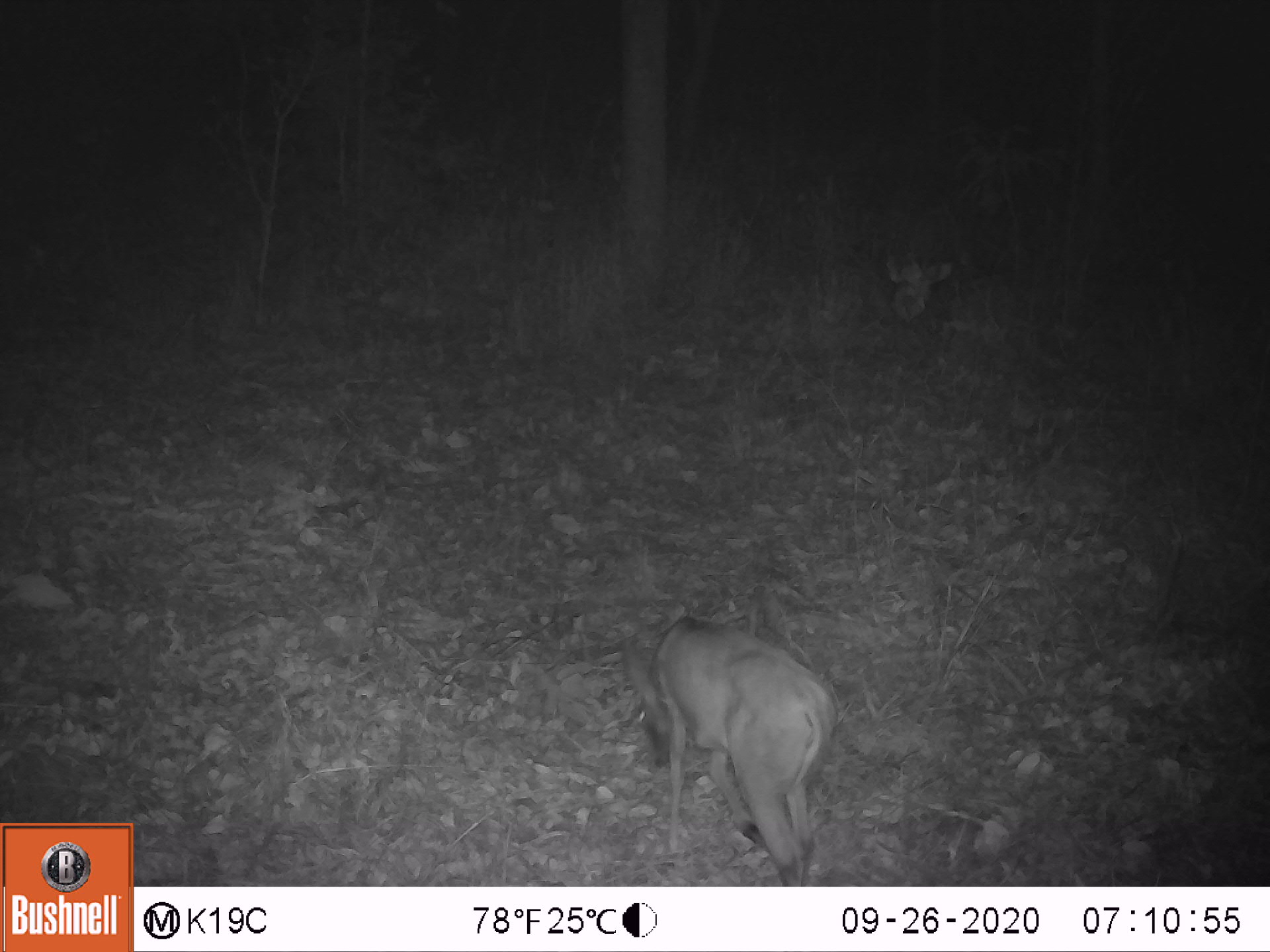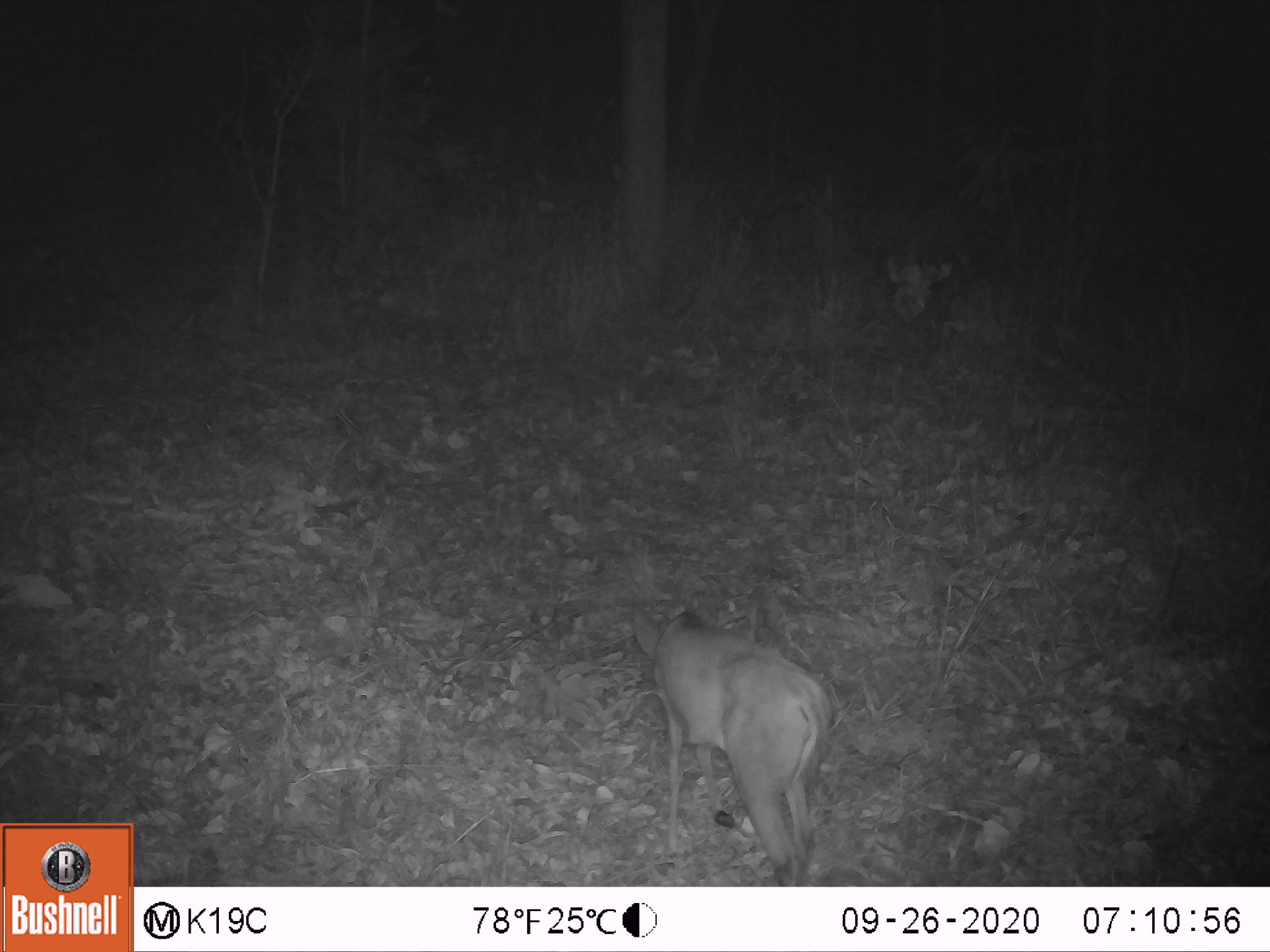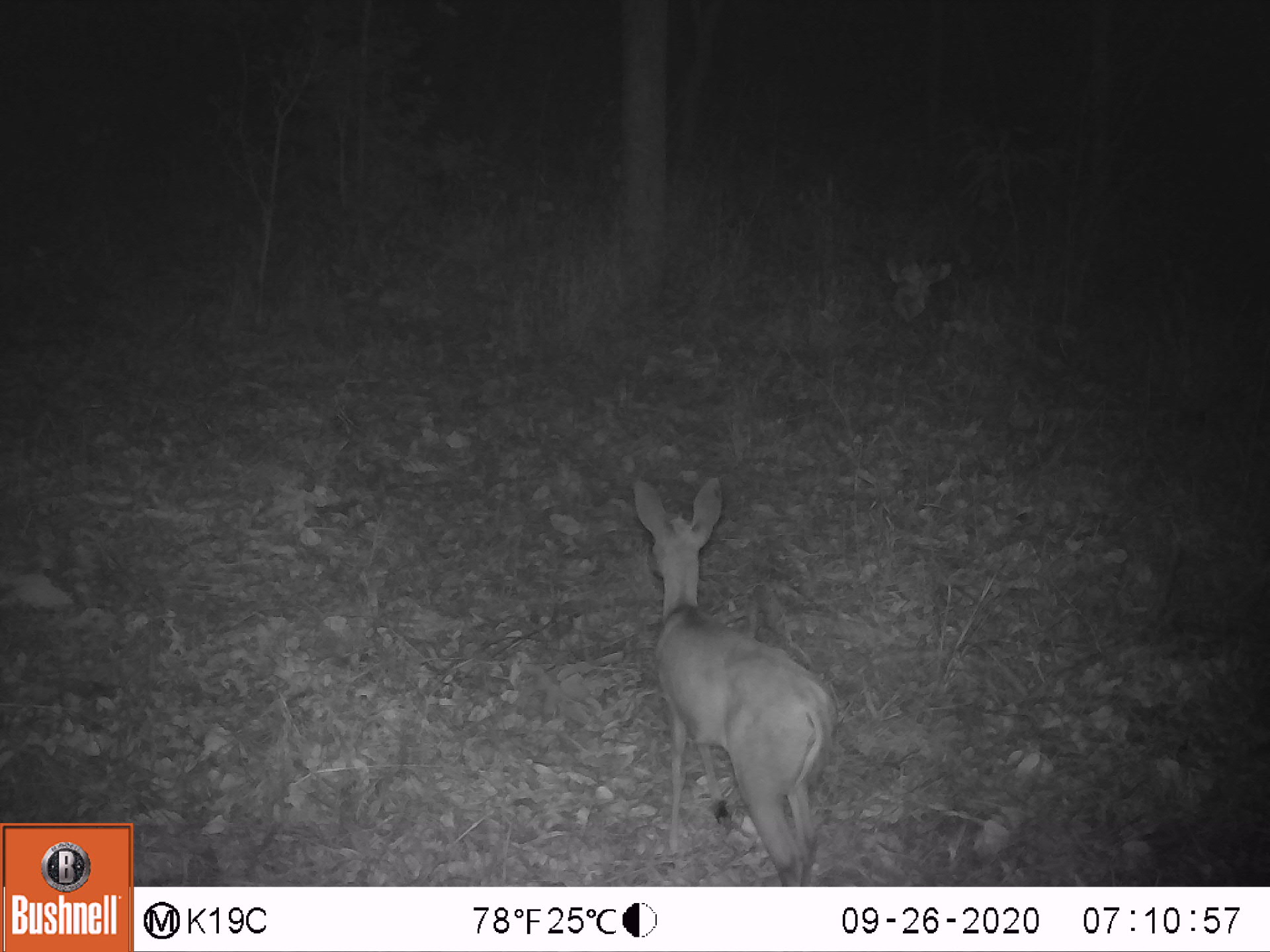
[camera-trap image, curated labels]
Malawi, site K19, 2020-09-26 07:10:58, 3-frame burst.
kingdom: Animalia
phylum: Chordata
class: Mammalia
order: Artiodactyla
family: Bovidae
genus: Sylvicapra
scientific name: Sylvicapra grimmia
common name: common duiker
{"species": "common duiker (Sylvicapra grimmia)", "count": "1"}